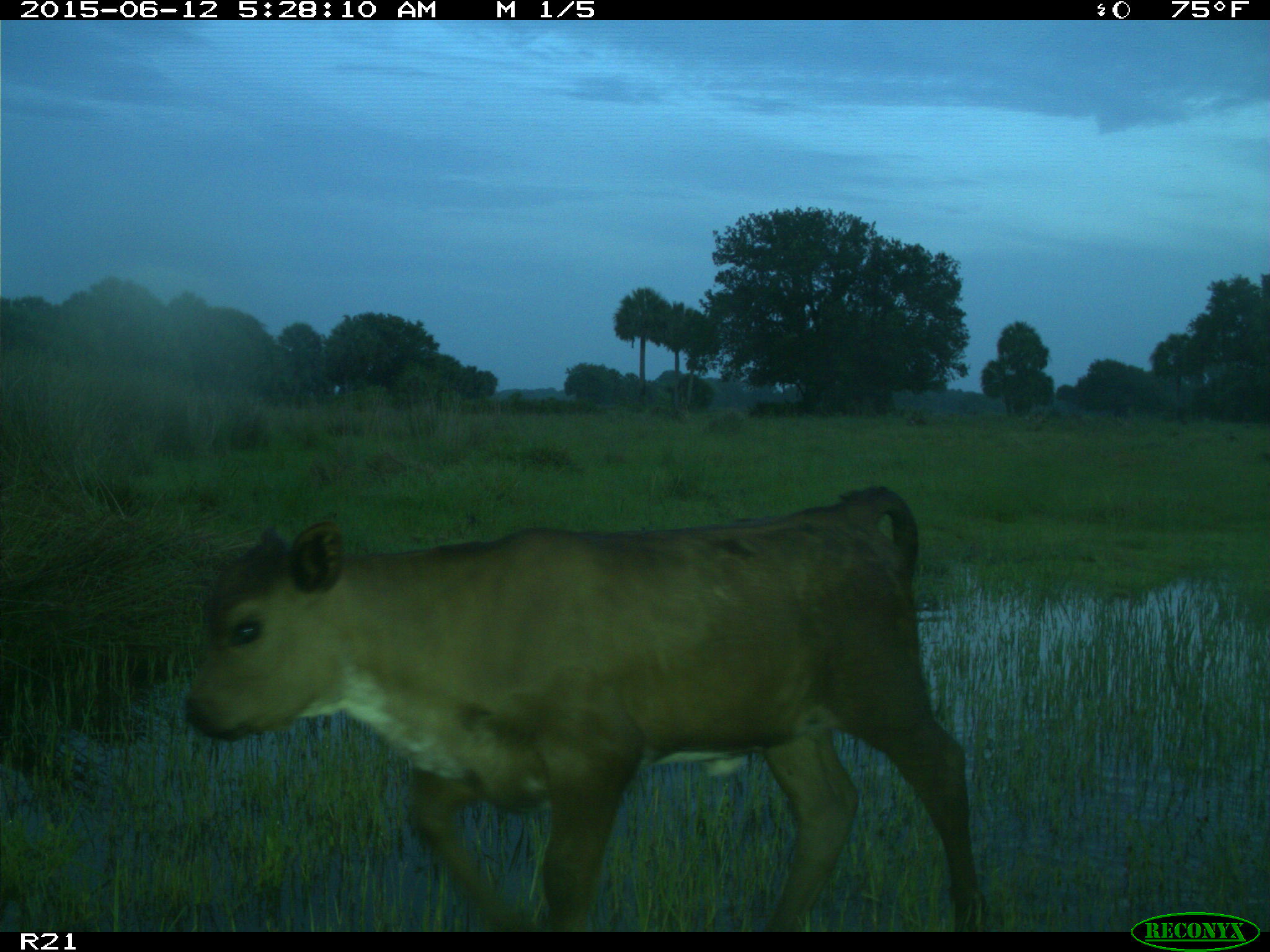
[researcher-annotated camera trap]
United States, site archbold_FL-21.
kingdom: Animalia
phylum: Chordata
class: Mammalia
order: Artiodactyla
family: Bovidae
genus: Bos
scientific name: Bos taurus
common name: domestic cow